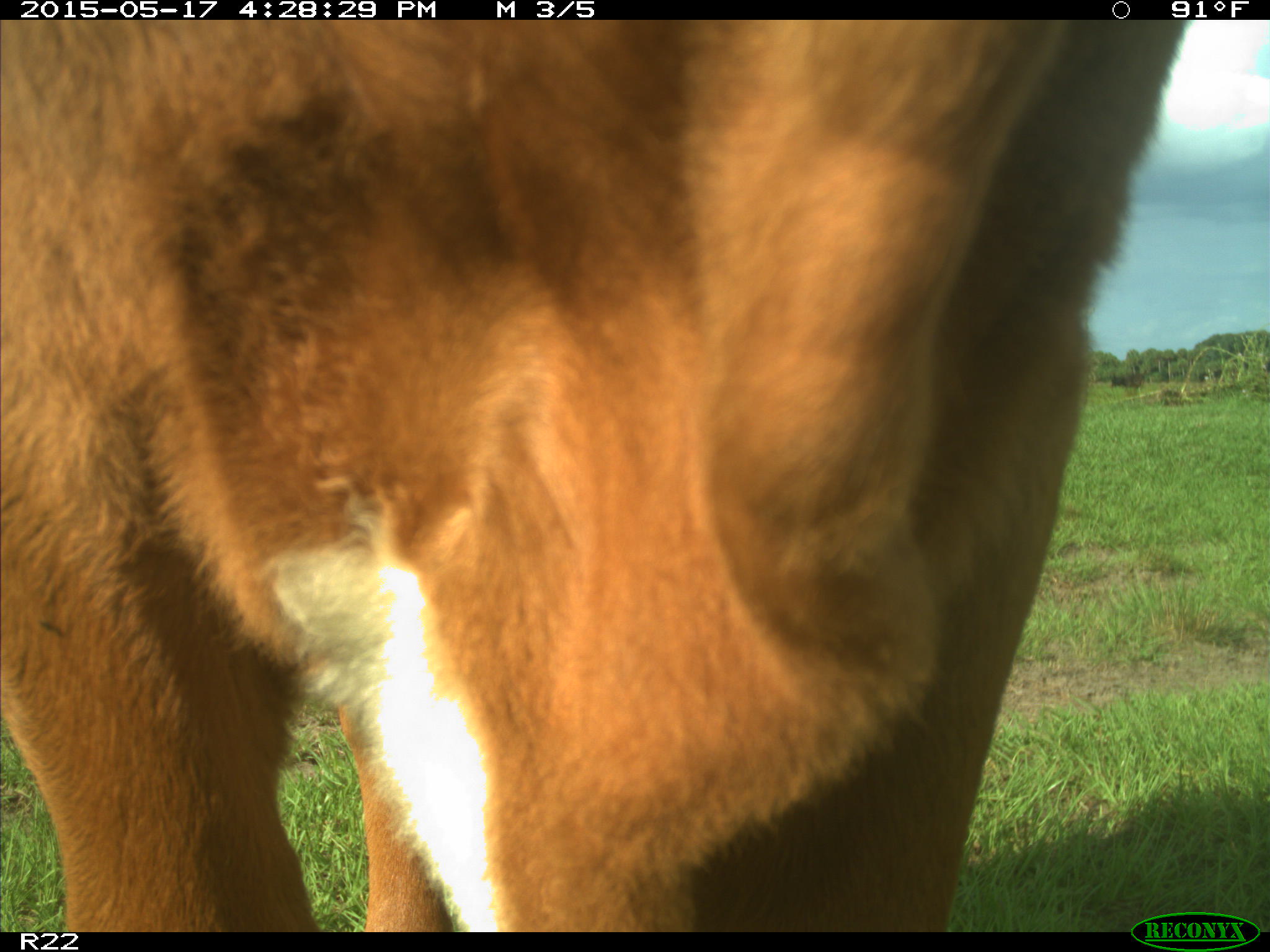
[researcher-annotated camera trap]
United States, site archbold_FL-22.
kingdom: Animalia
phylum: Chordata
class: Mammalia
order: Artiodactyla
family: Bovidae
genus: Bos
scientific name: Bos taurus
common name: domestic cow